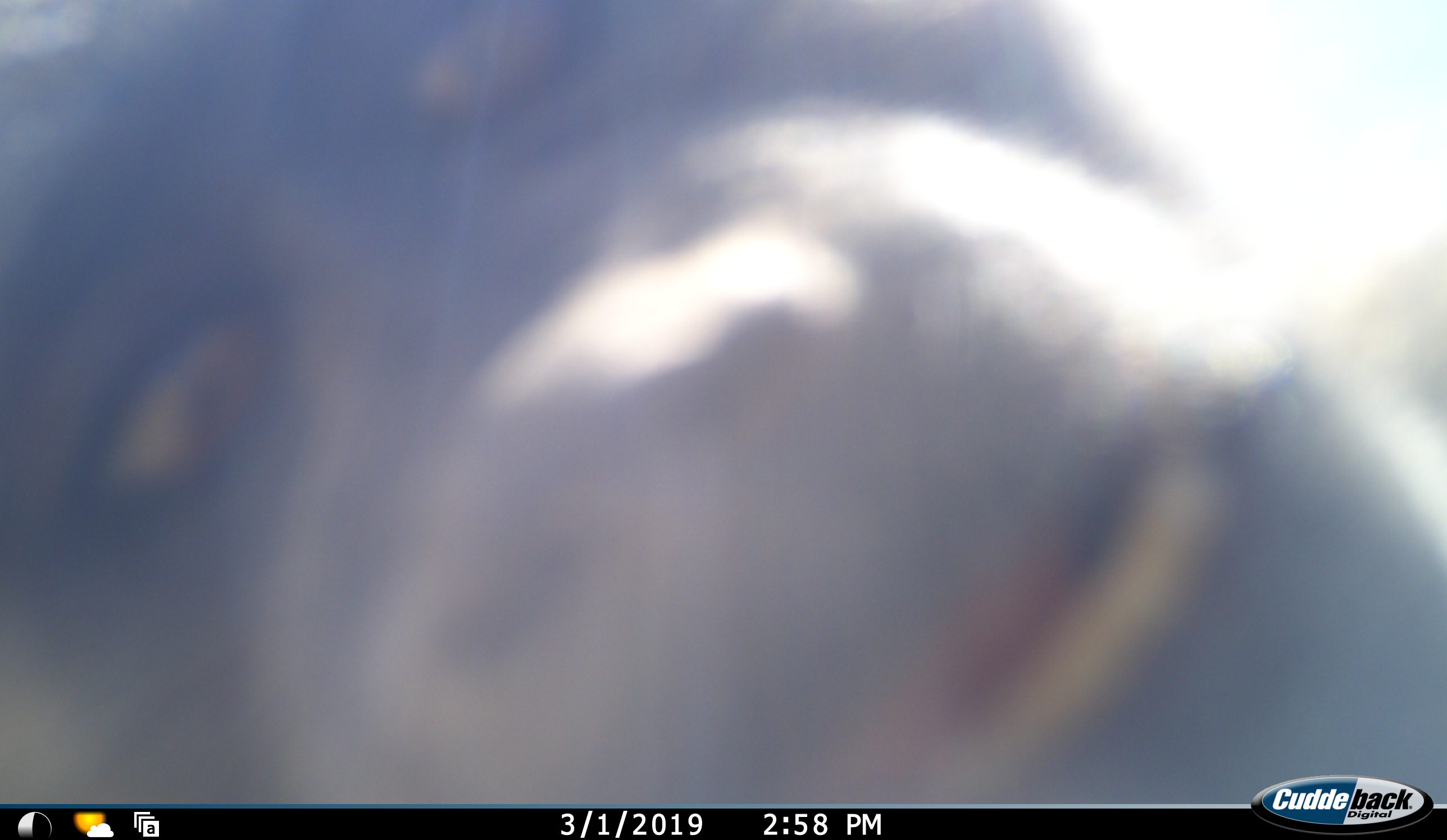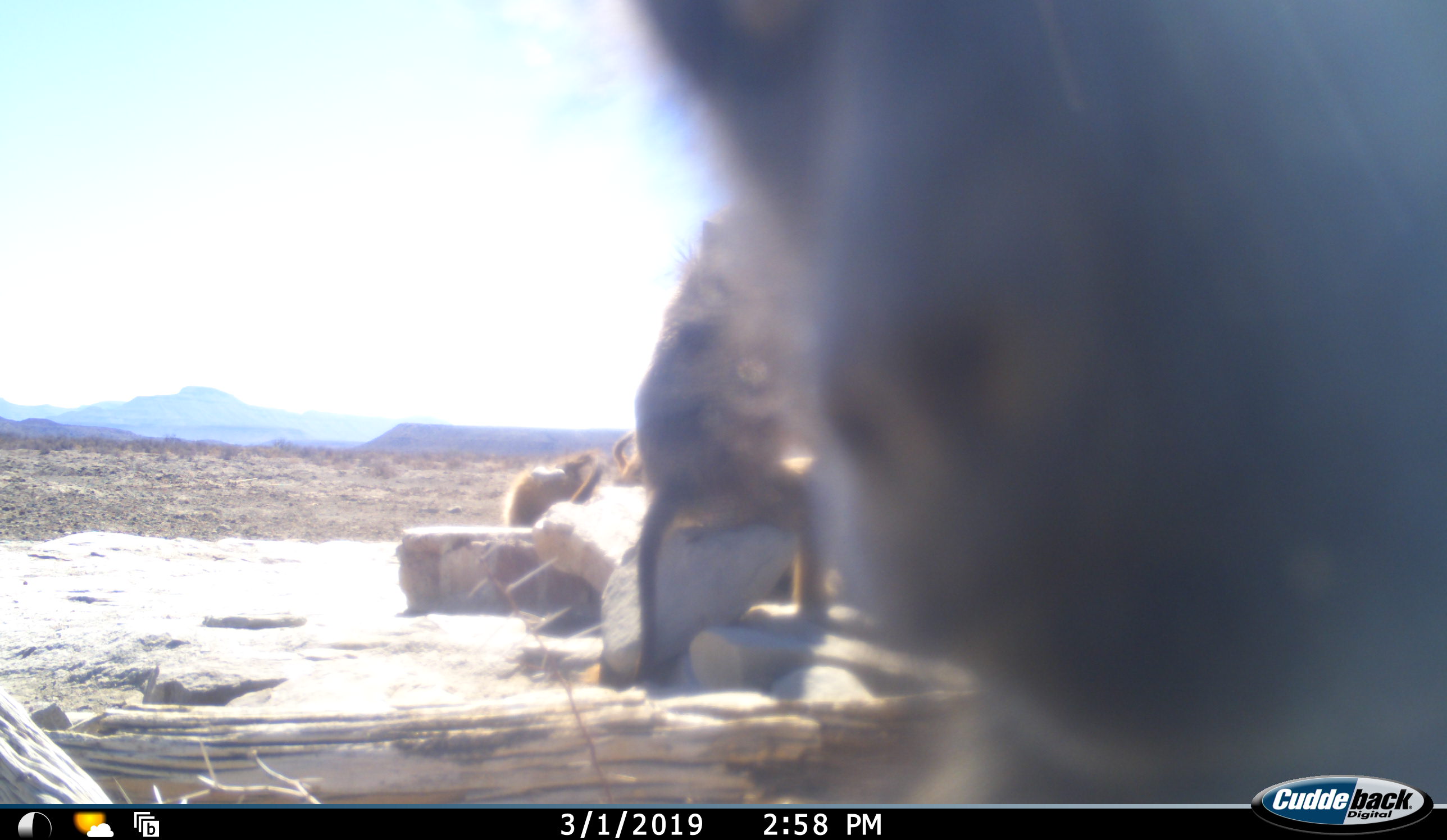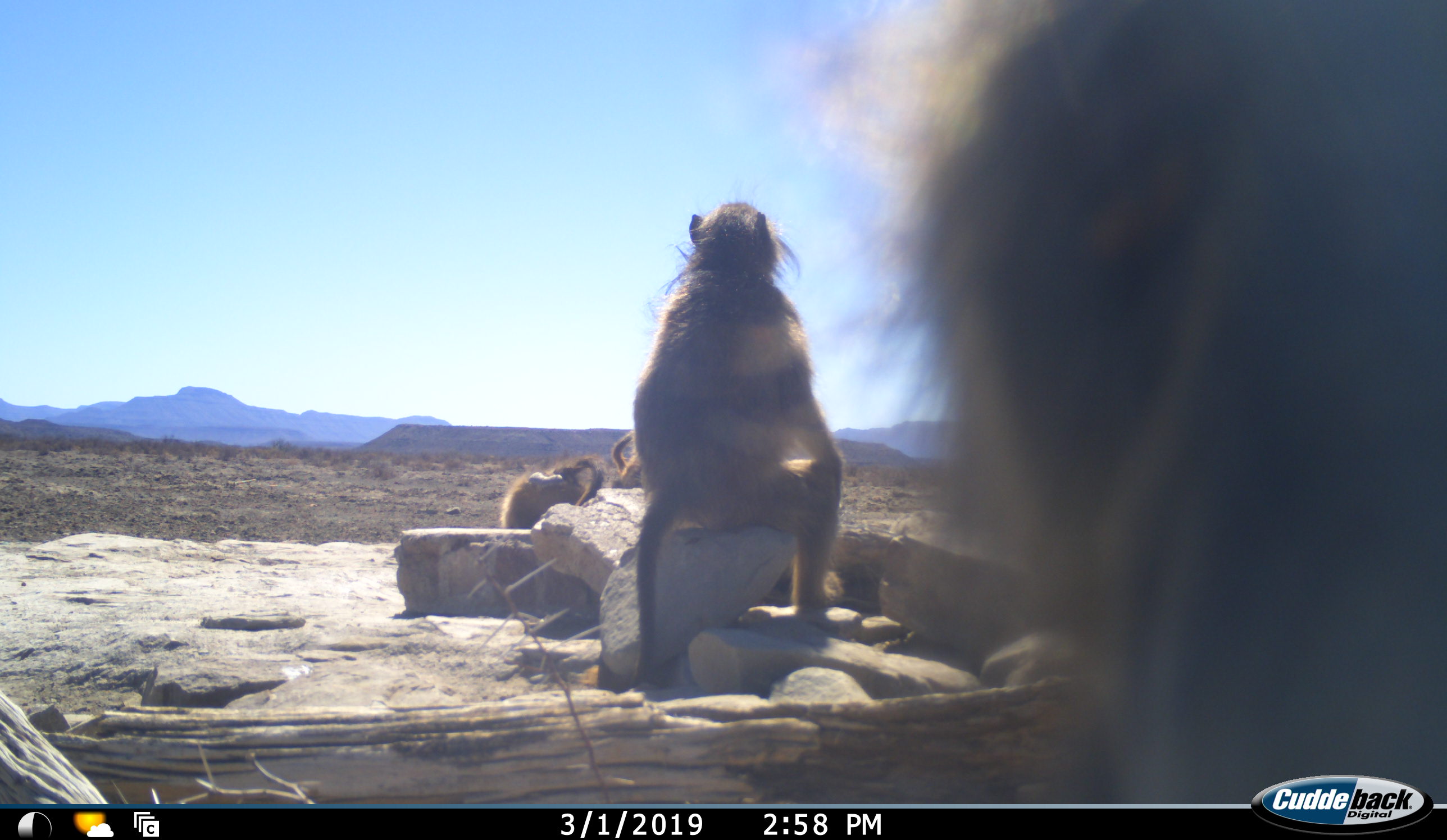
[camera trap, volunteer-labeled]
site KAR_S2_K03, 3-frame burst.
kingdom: Animalia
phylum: Chordata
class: Mammalia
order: Primates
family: Cercopithecidae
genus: Papio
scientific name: Papio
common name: baboon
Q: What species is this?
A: Baboon (Papio).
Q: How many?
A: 4.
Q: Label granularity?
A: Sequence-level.